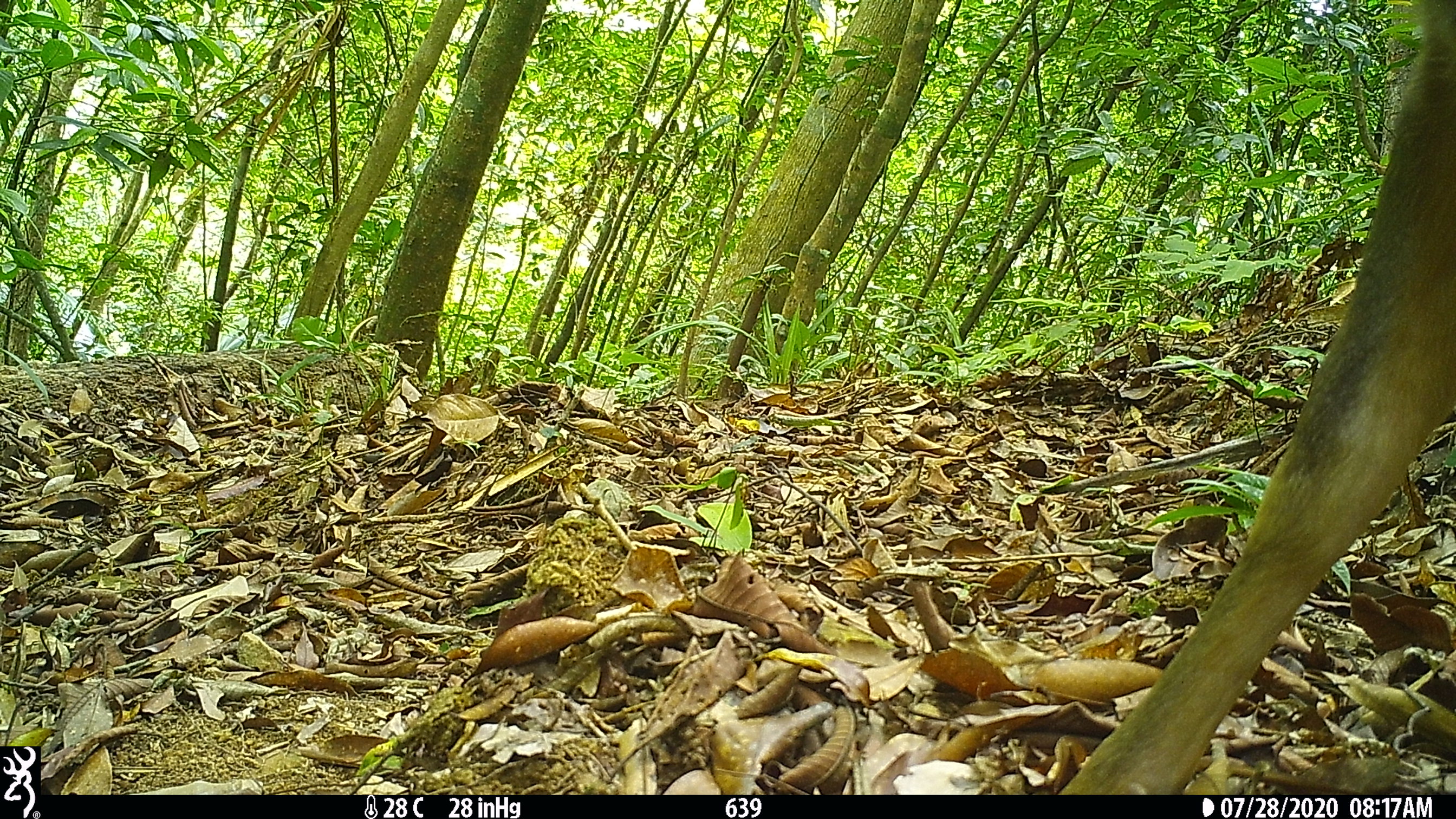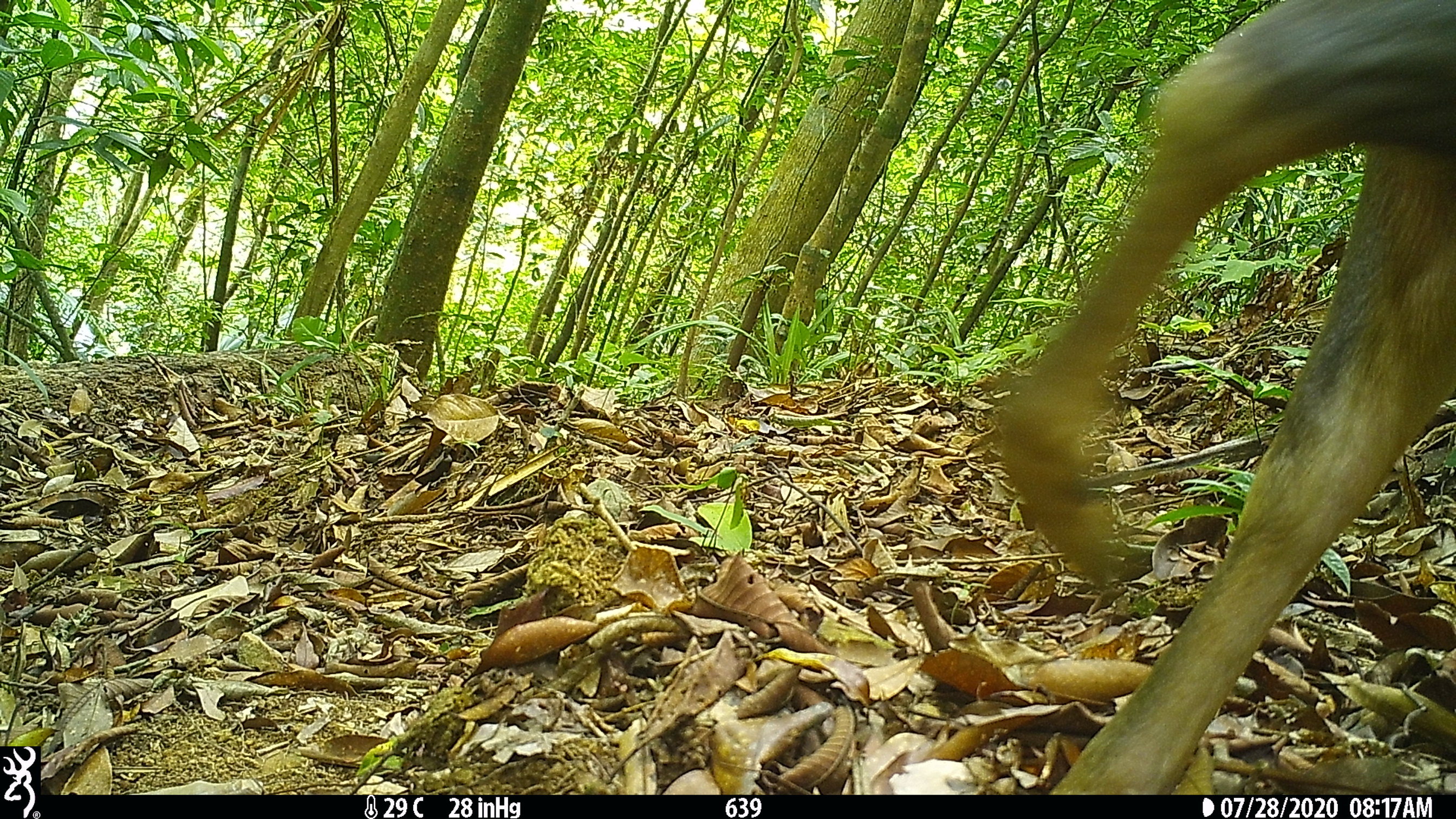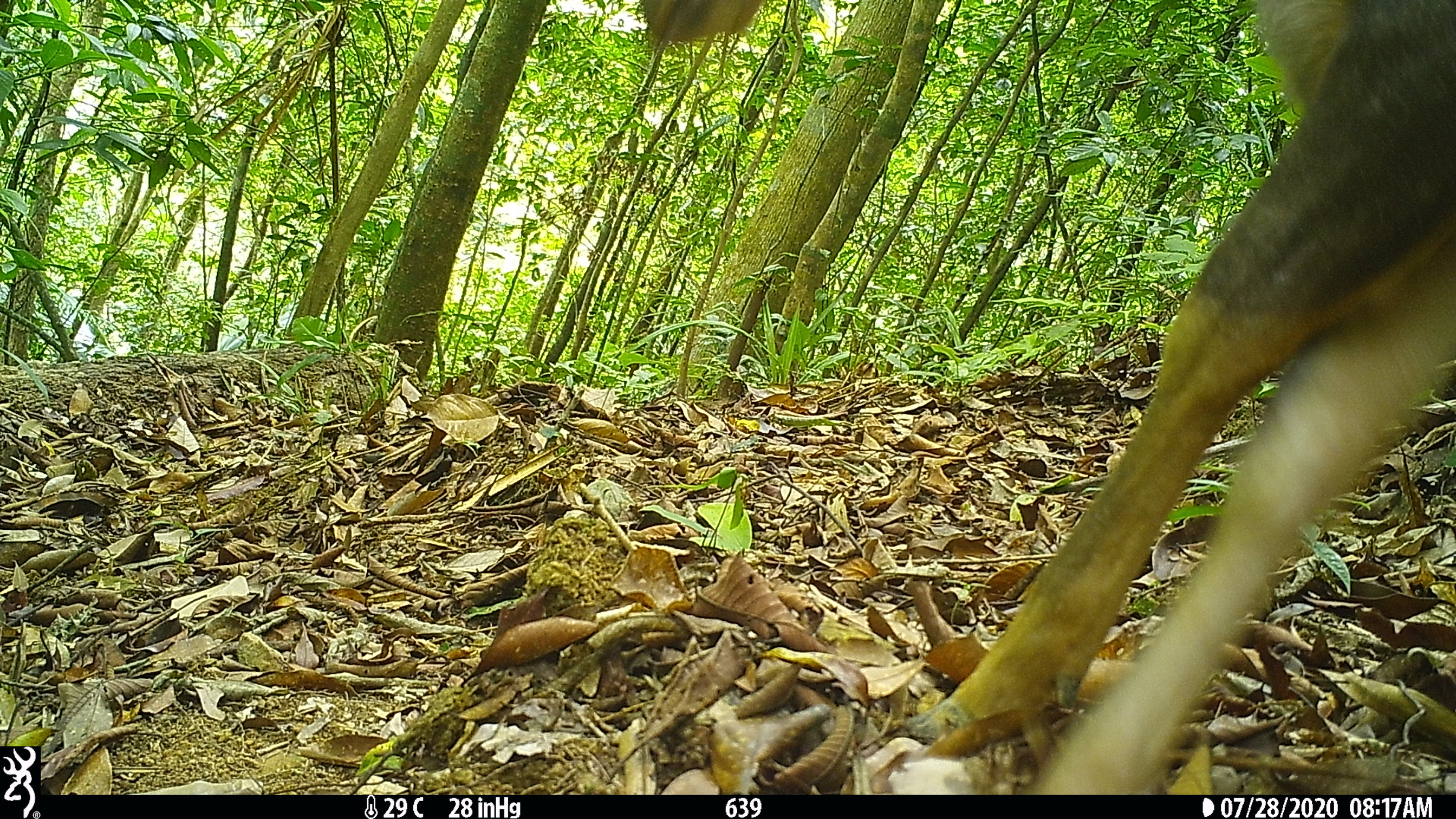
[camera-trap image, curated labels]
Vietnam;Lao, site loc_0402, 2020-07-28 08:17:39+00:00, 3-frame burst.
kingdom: Animalia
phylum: Chordata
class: Mammalia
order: Artiodactyla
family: Cervidae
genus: Rusa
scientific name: Rusa unicolor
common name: sambar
Sambar (Rusa unicolor). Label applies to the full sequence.